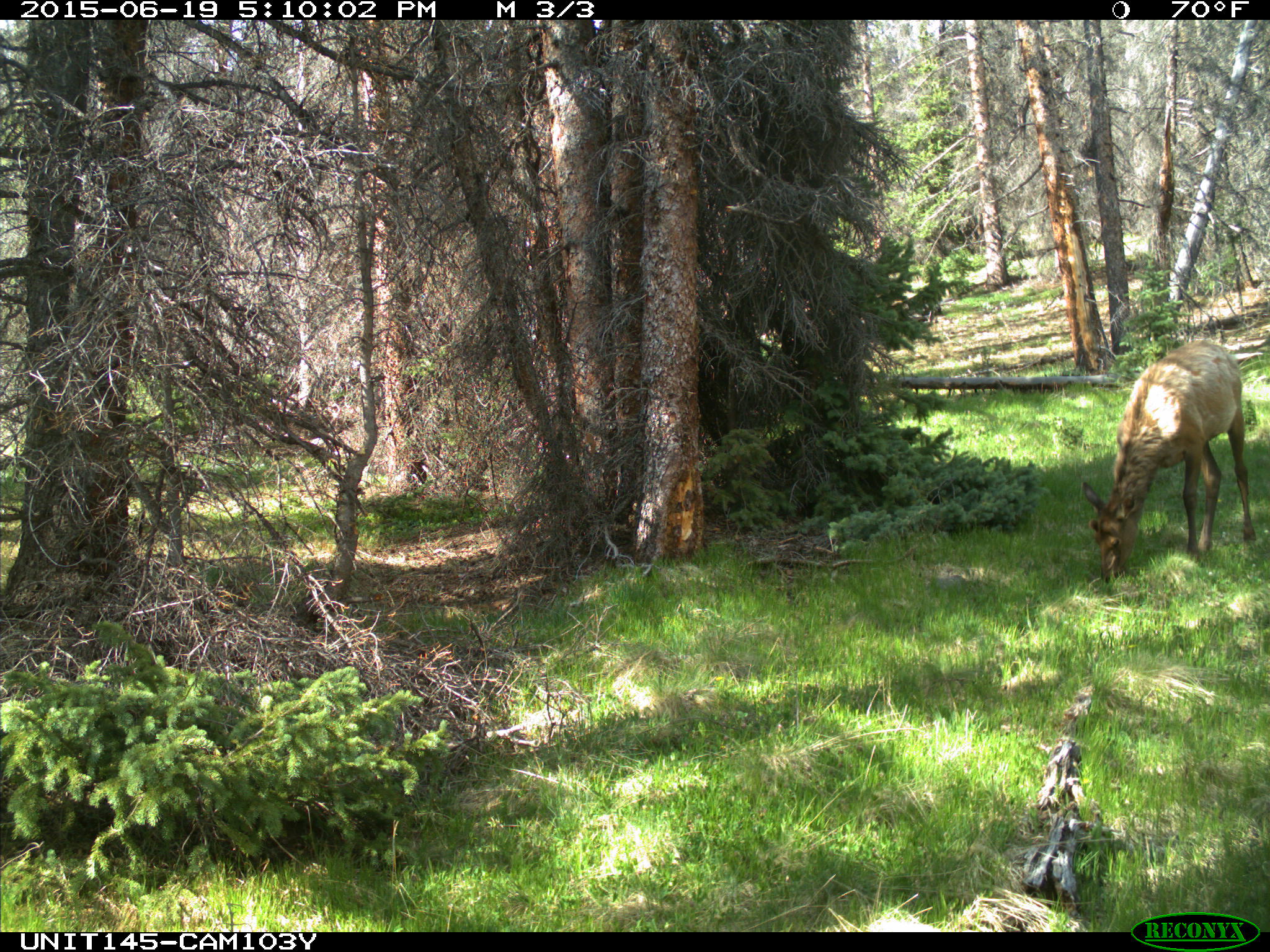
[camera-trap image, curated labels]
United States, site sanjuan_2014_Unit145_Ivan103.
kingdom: Animalia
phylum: Chordata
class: Mammalia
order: Artiodactyla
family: Cervidae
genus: Cervus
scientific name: Cervus elaphus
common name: red deer